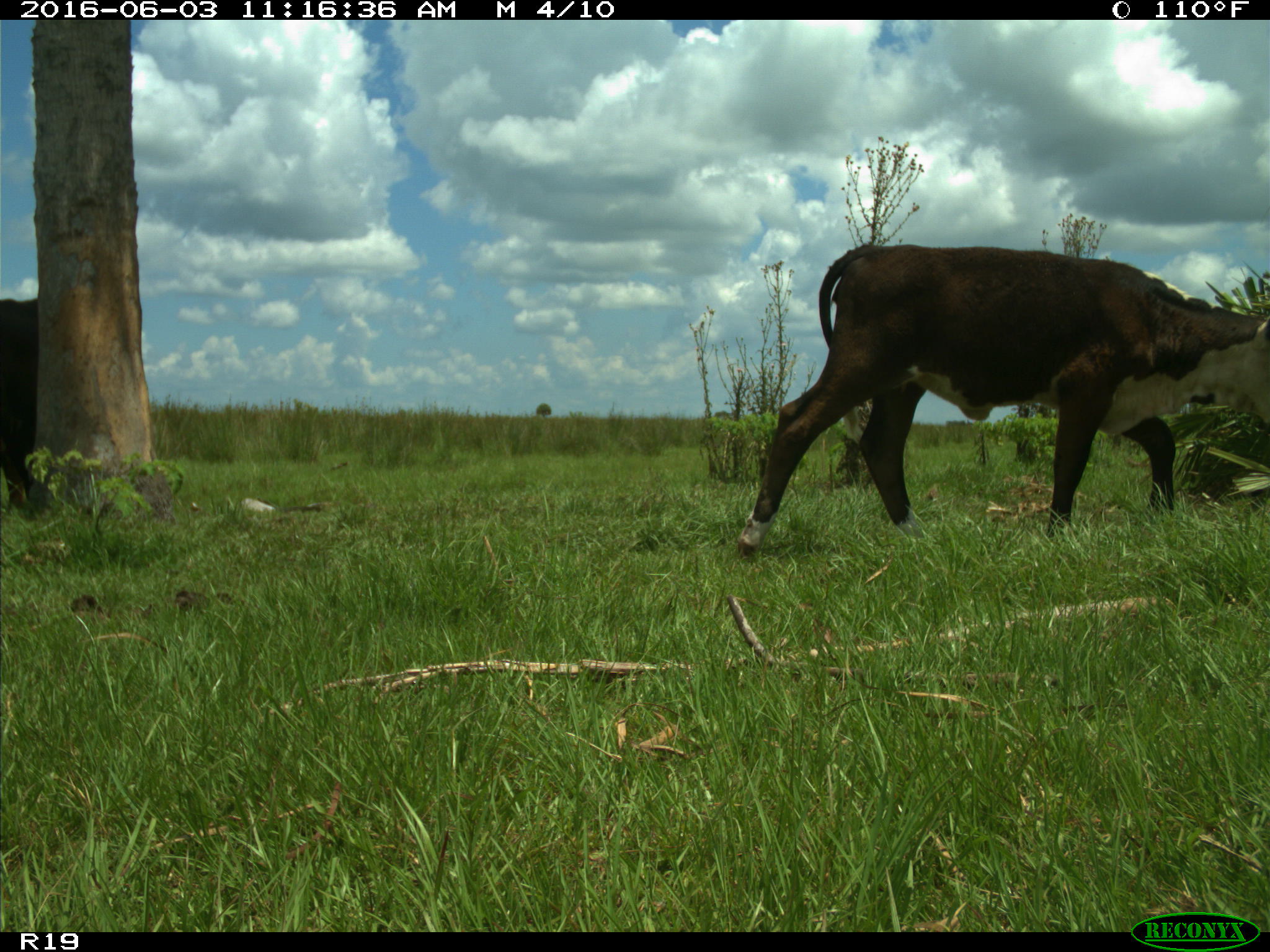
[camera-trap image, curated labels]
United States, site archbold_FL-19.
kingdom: Animalia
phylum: Chordata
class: Mammalia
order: Artiodactyla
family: Bovidae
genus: Bos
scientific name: Bos taurus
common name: domestic cow